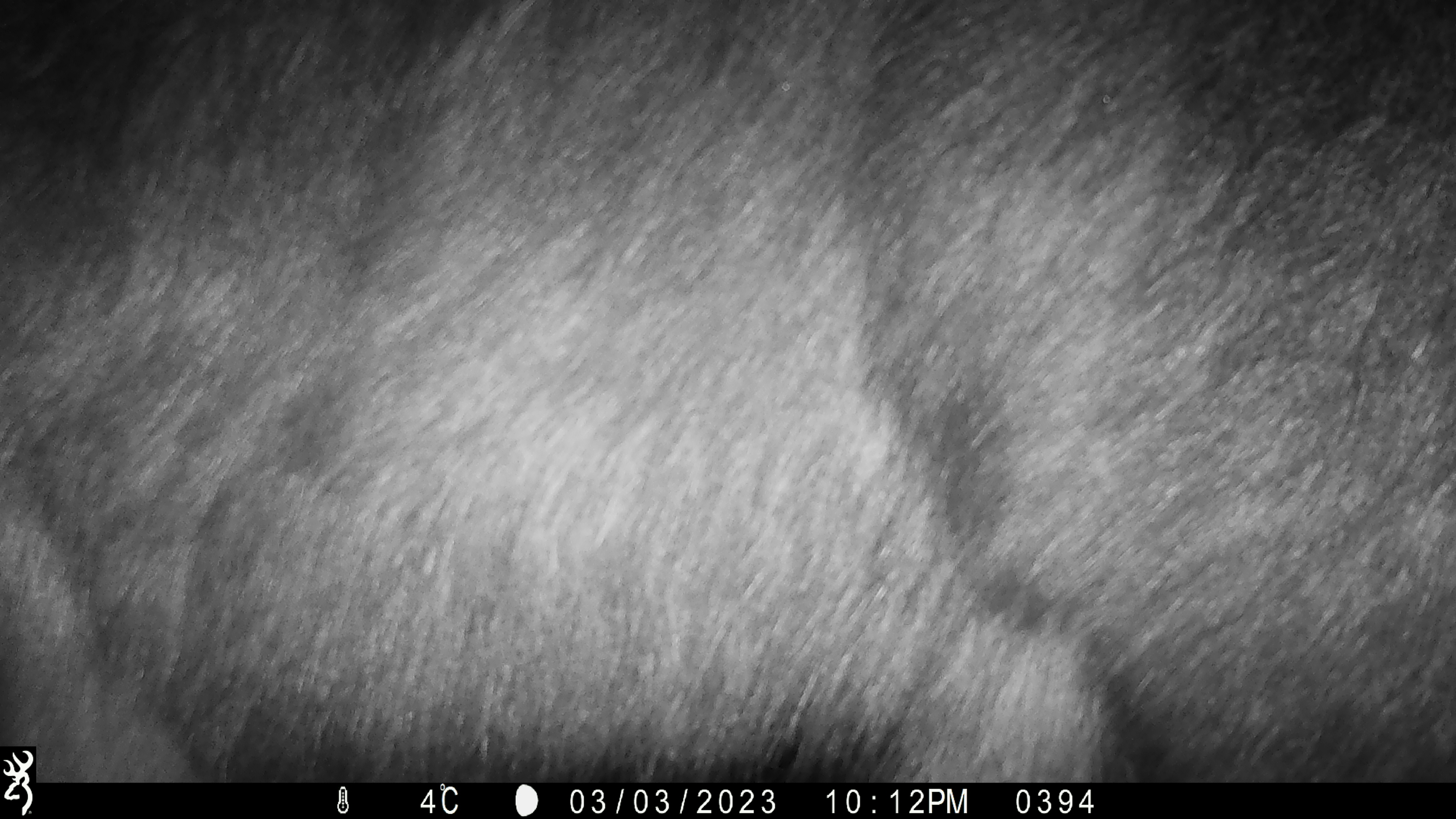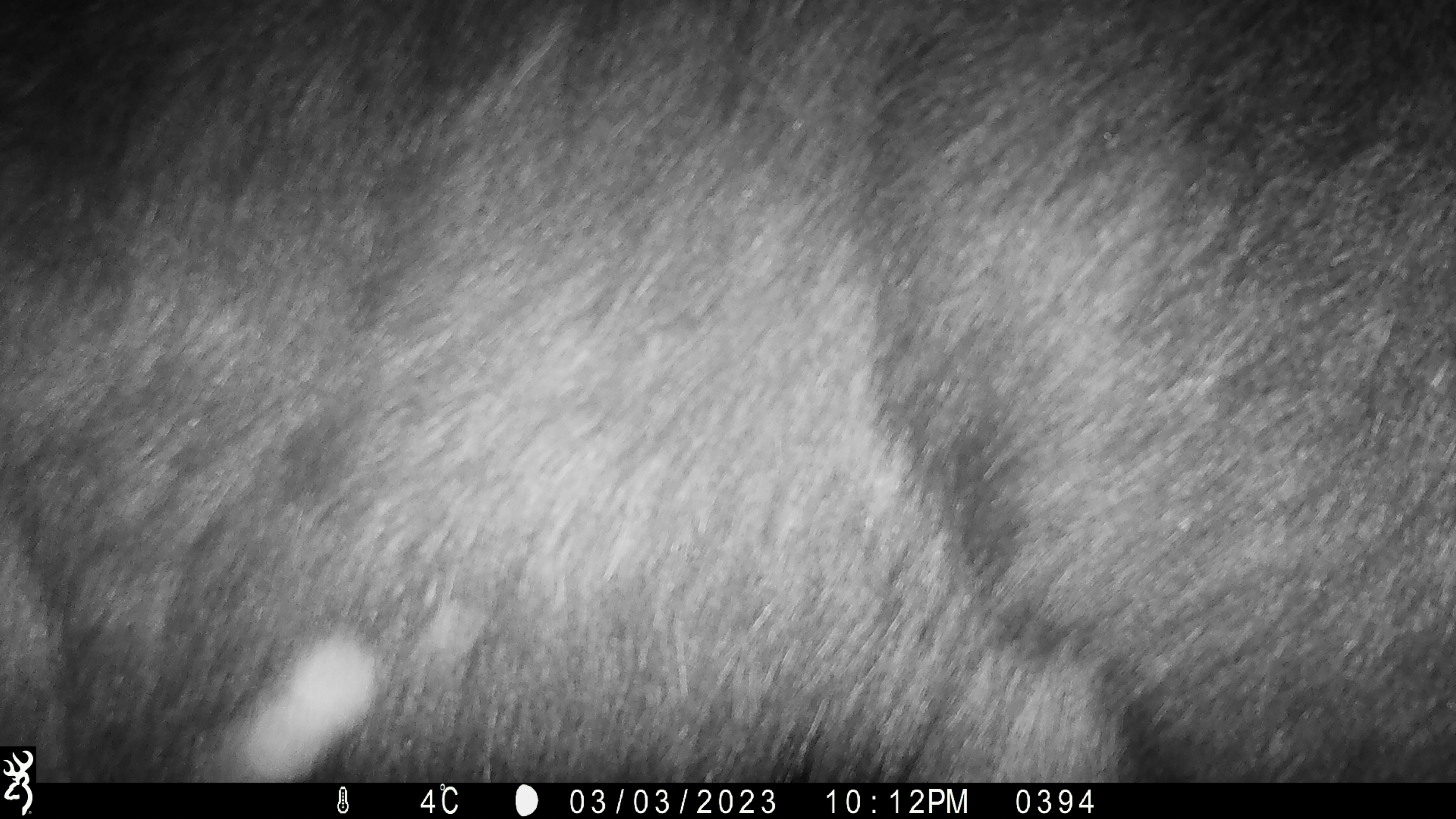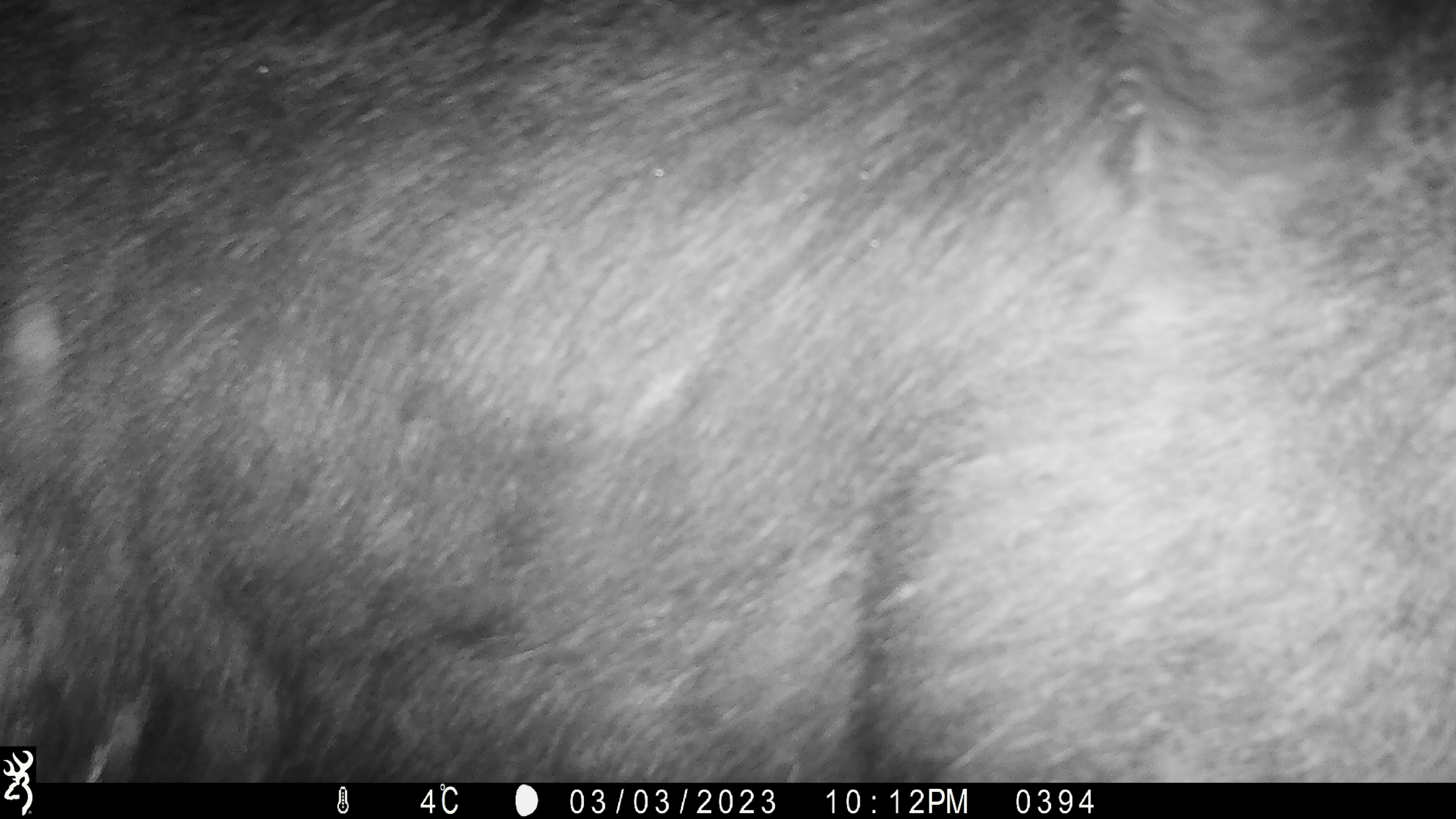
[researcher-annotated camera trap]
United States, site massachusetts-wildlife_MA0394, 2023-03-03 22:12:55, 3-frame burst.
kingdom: Animalia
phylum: Chordata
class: Mammalia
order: Artiodactyla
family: Cervidae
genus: Alces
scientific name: Alces alces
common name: moose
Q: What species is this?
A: Moose (Alces alces).